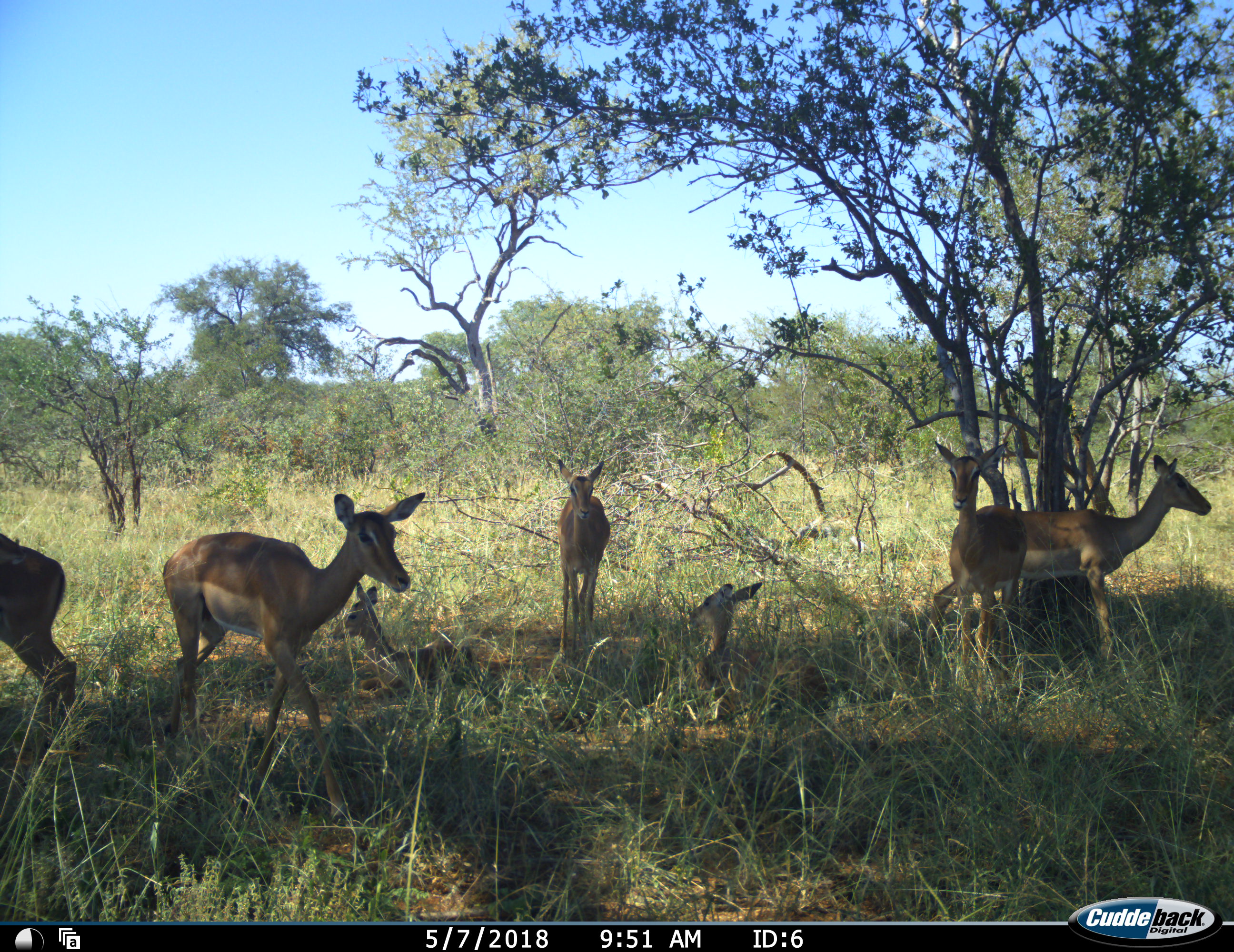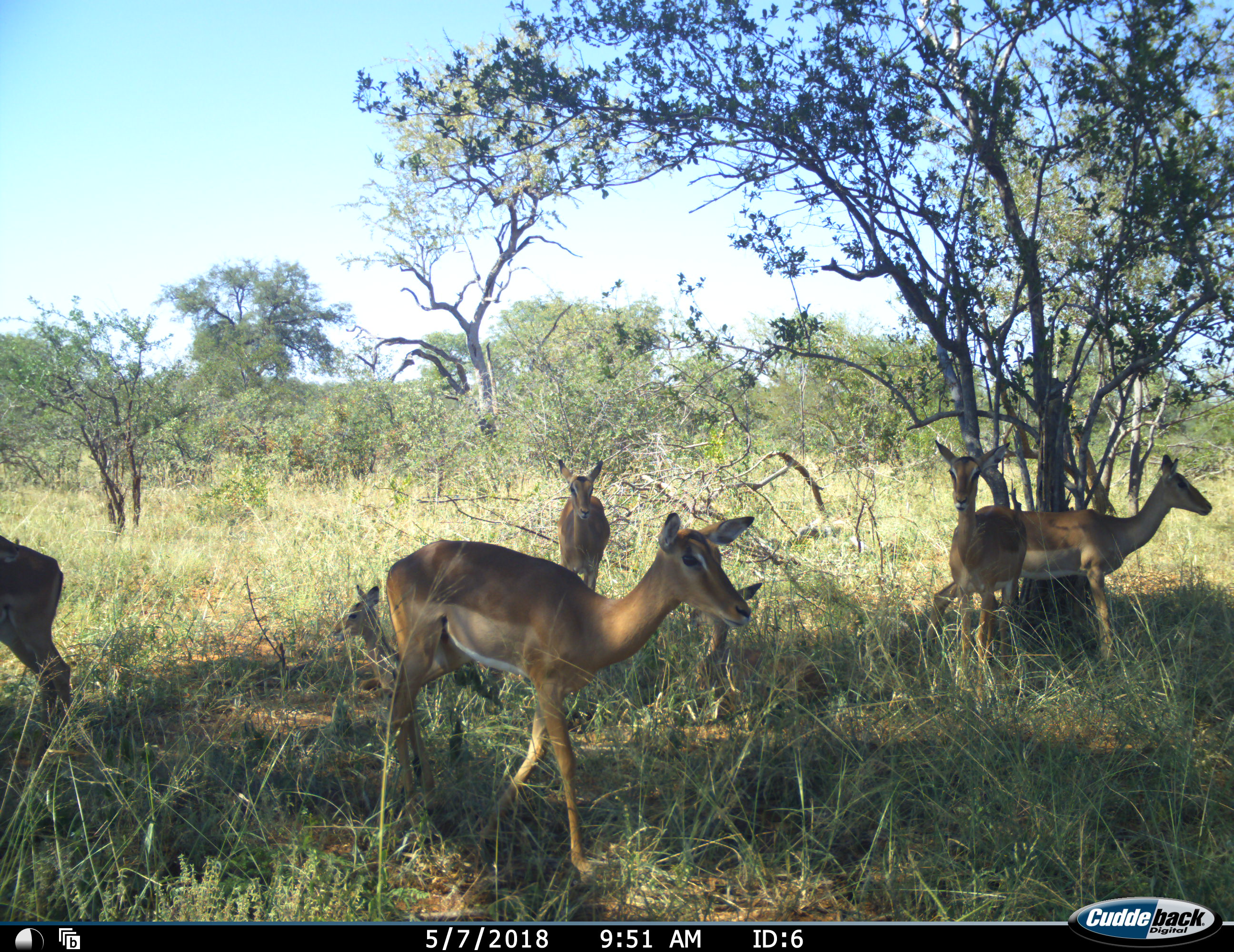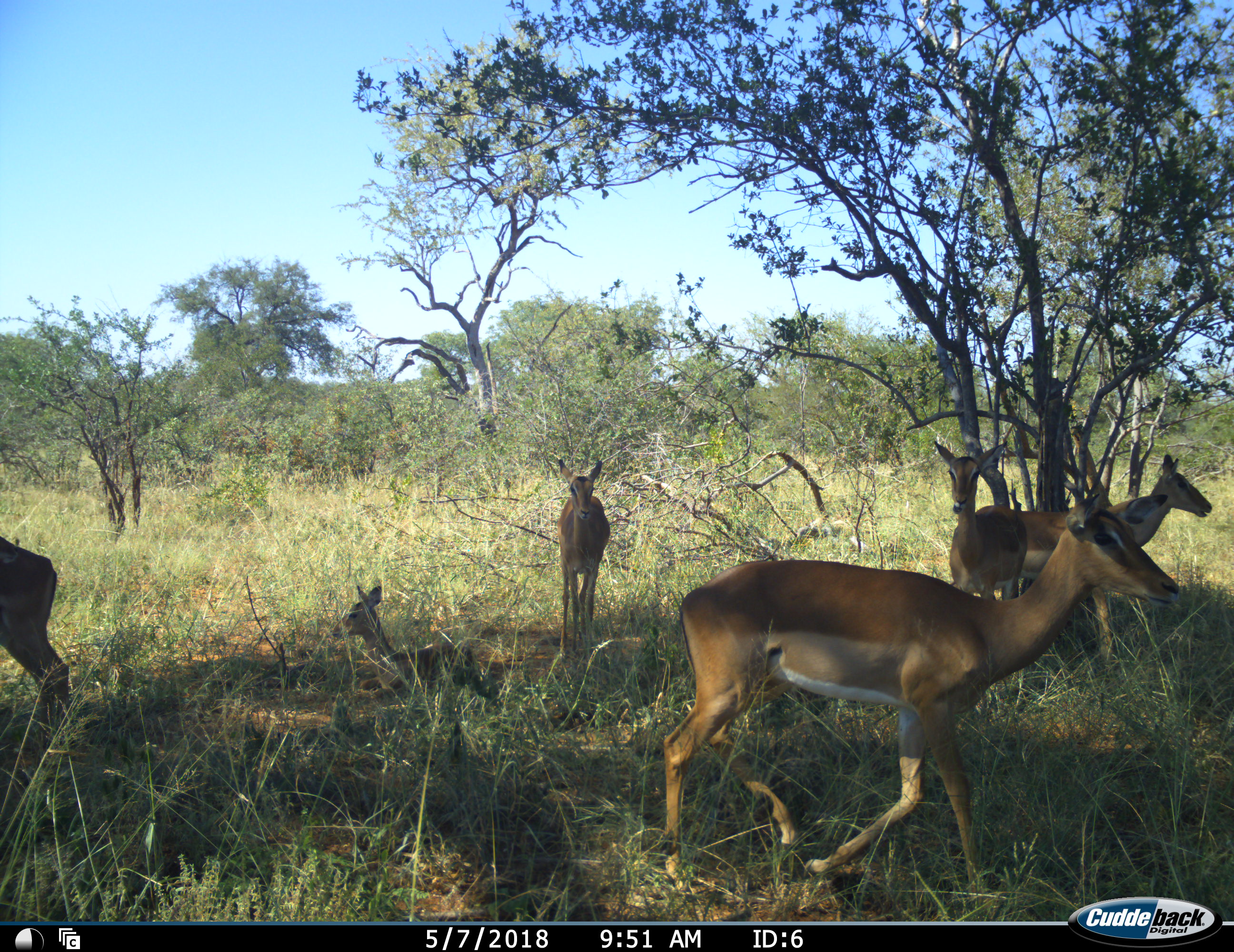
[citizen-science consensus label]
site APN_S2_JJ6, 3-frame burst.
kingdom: Animalia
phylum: Chordata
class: Mammalia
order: Artiodactyla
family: Bovidae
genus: Aepyceros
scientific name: Aepyceros melampus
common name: impala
Impala (Aepyceros melampus), count 7. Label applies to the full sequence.